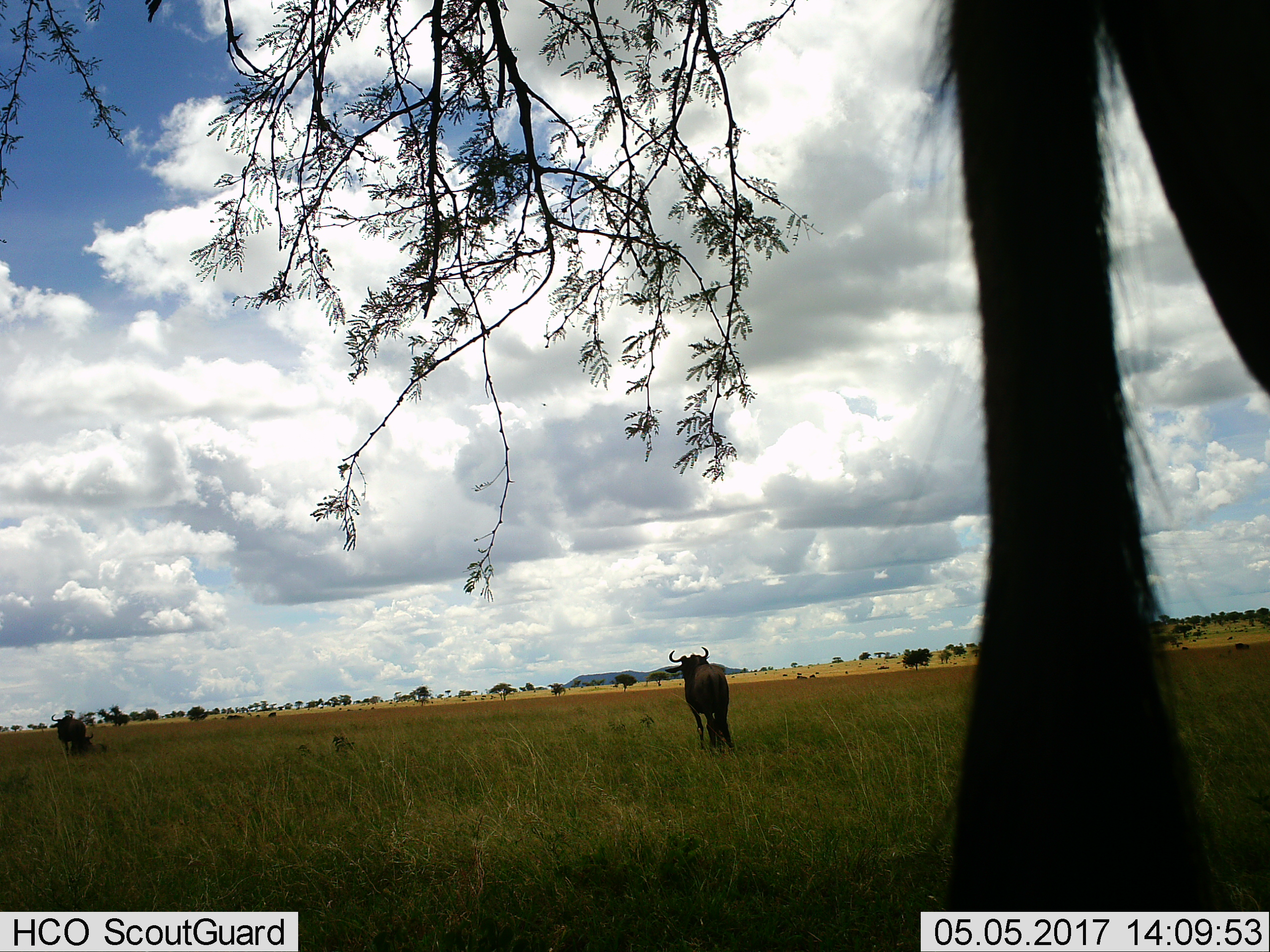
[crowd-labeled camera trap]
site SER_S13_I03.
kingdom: Animalia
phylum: Chordata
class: Mammalia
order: Artiodactyla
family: Bovidae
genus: Connochaetes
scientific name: Connochaetes taurinus taurinus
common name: blue wildebeest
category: wildebeestblue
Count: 3.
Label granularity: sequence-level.